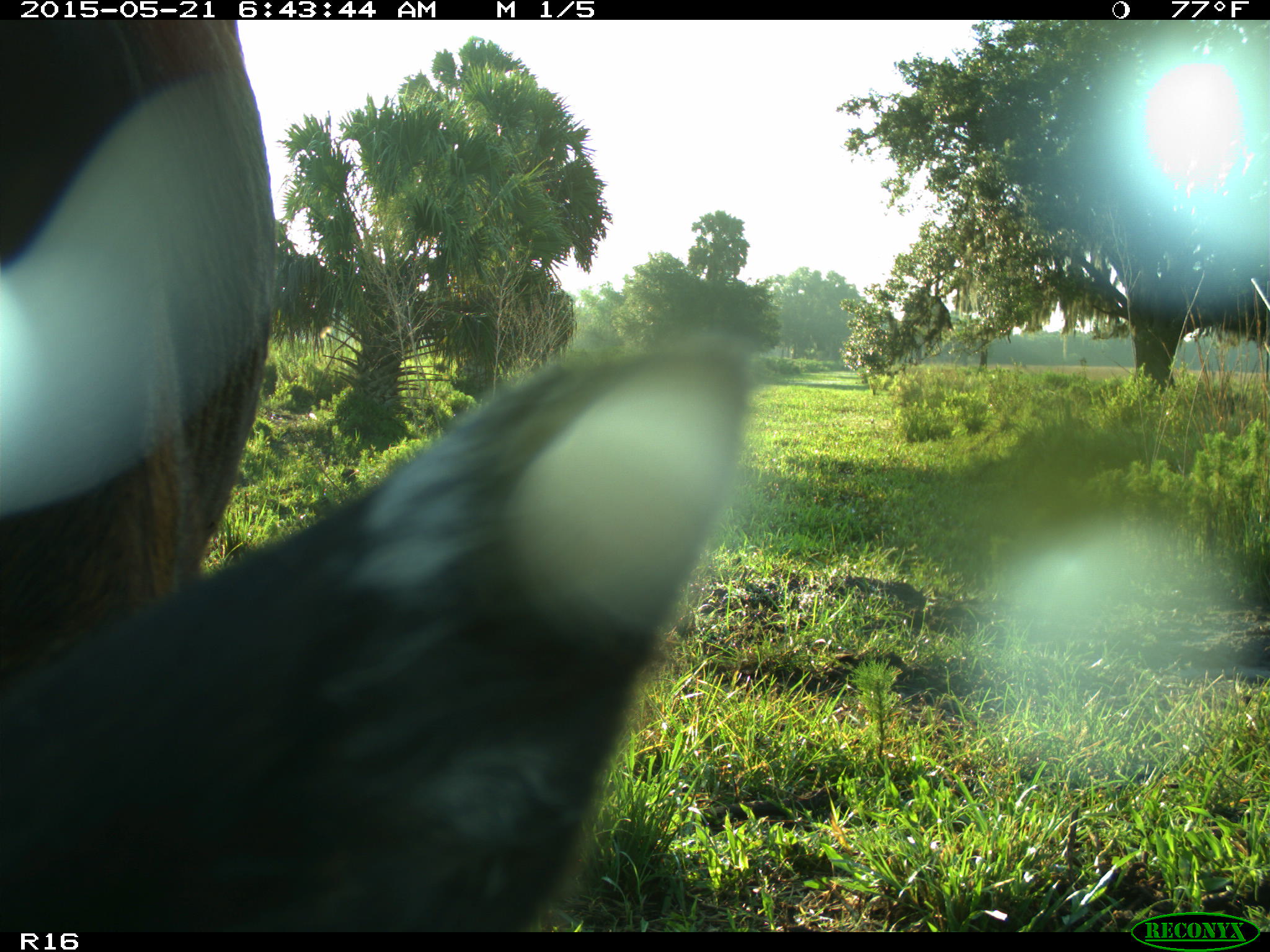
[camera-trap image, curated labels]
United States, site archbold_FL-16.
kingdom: Animalia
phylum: Chordata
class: Mammalia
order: Artiodactyla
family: Bovidae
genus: Bos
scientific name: Bos taurus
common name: domestic cow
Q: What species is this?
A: Bos taurus (domestic cow).